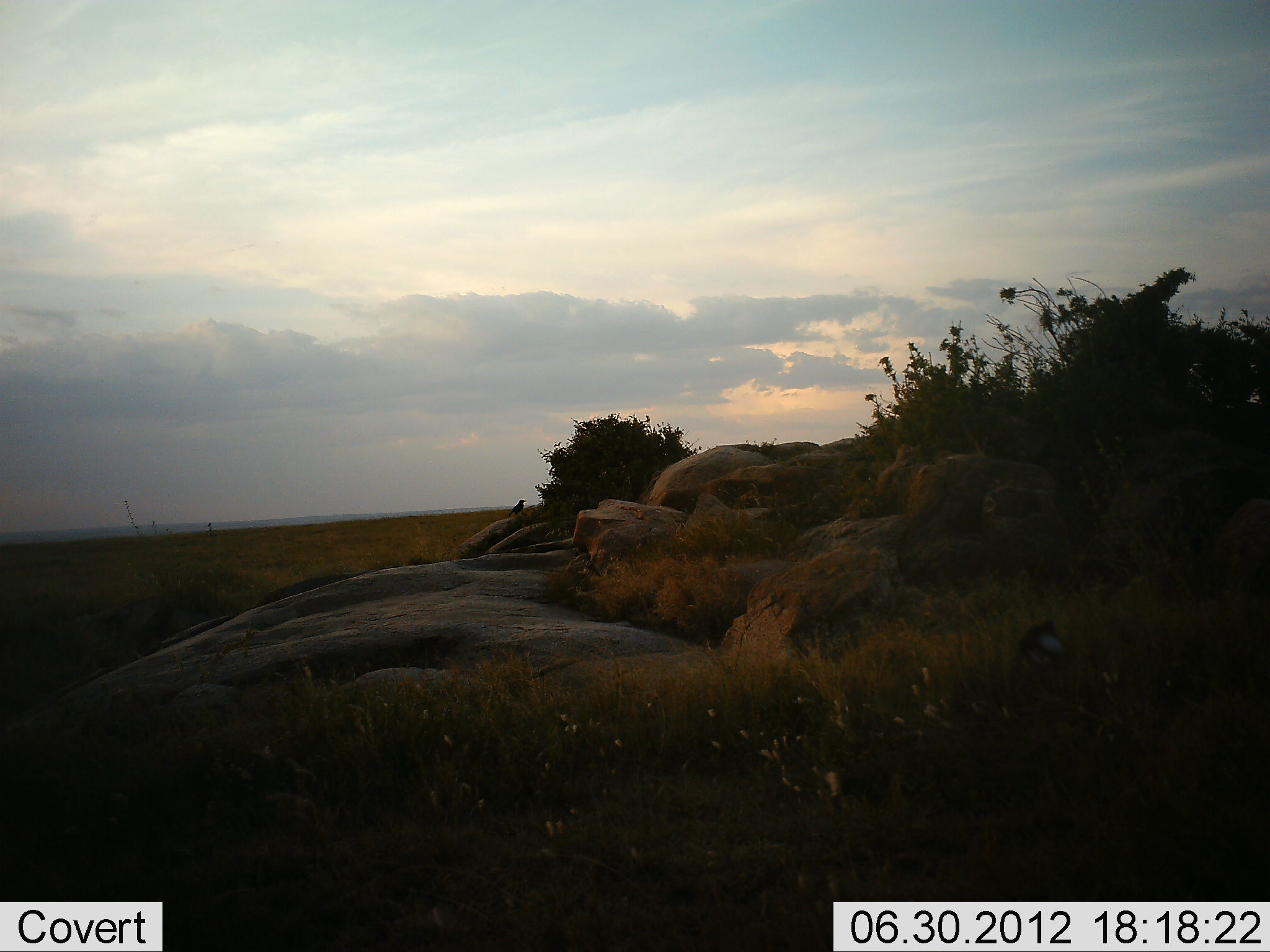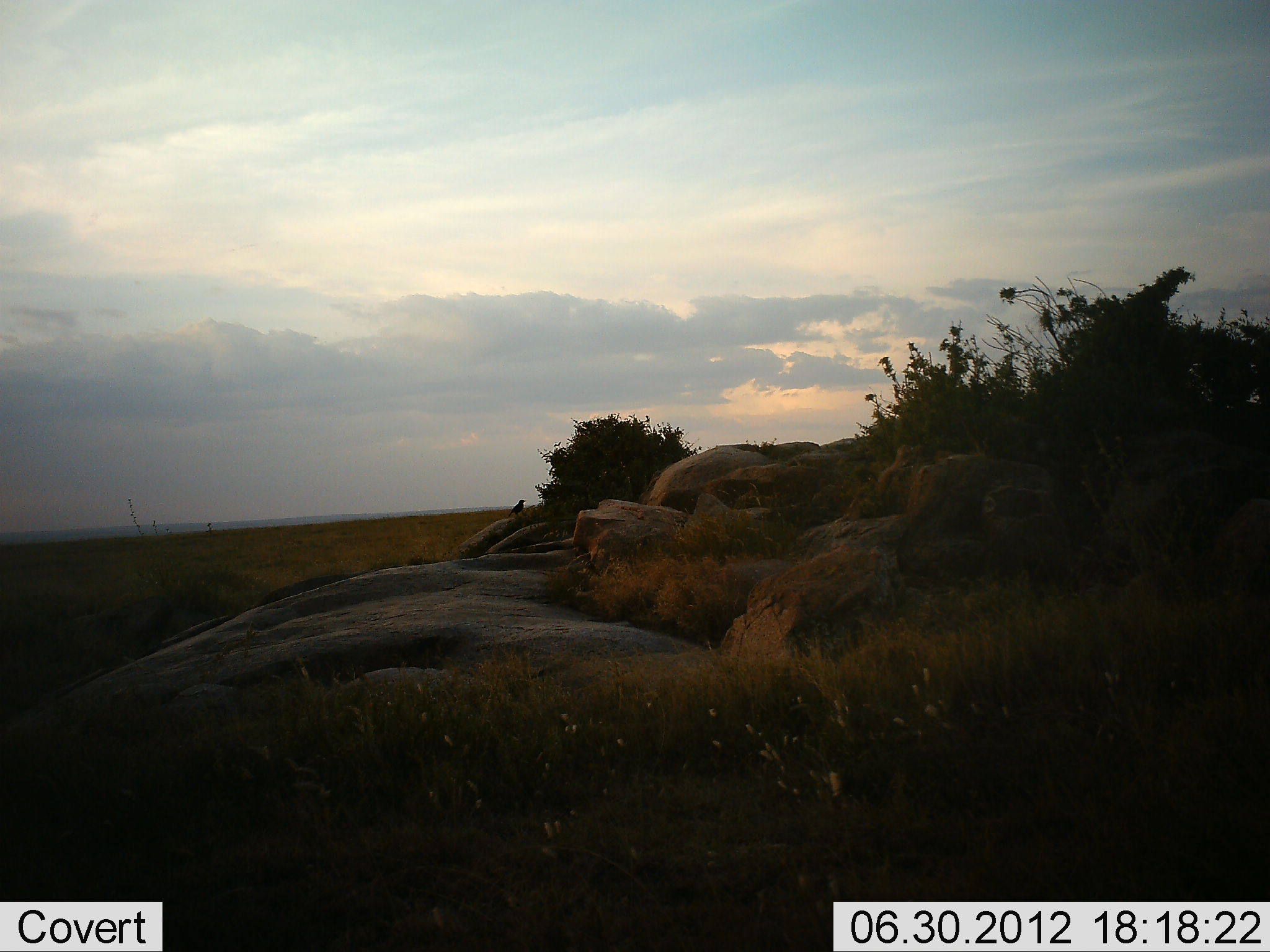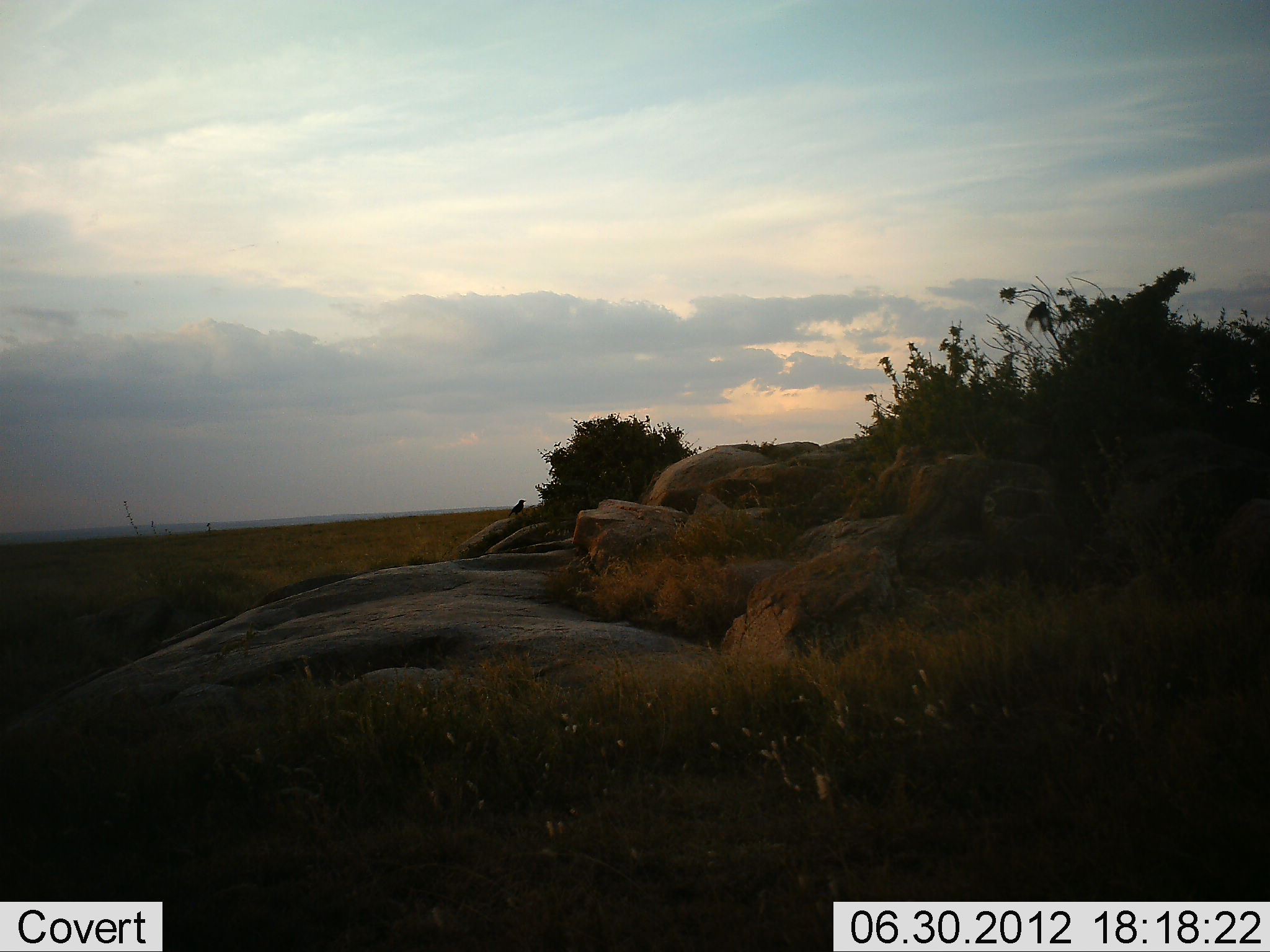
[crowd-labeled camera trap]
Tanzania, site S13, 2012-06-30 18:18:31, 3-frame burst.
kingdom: Animalia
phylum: Chordata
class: Aves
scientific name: Aves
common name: bird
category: otherbird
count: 2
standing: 80%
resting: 10%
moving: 60%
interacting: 0%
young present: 0%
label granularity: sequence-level